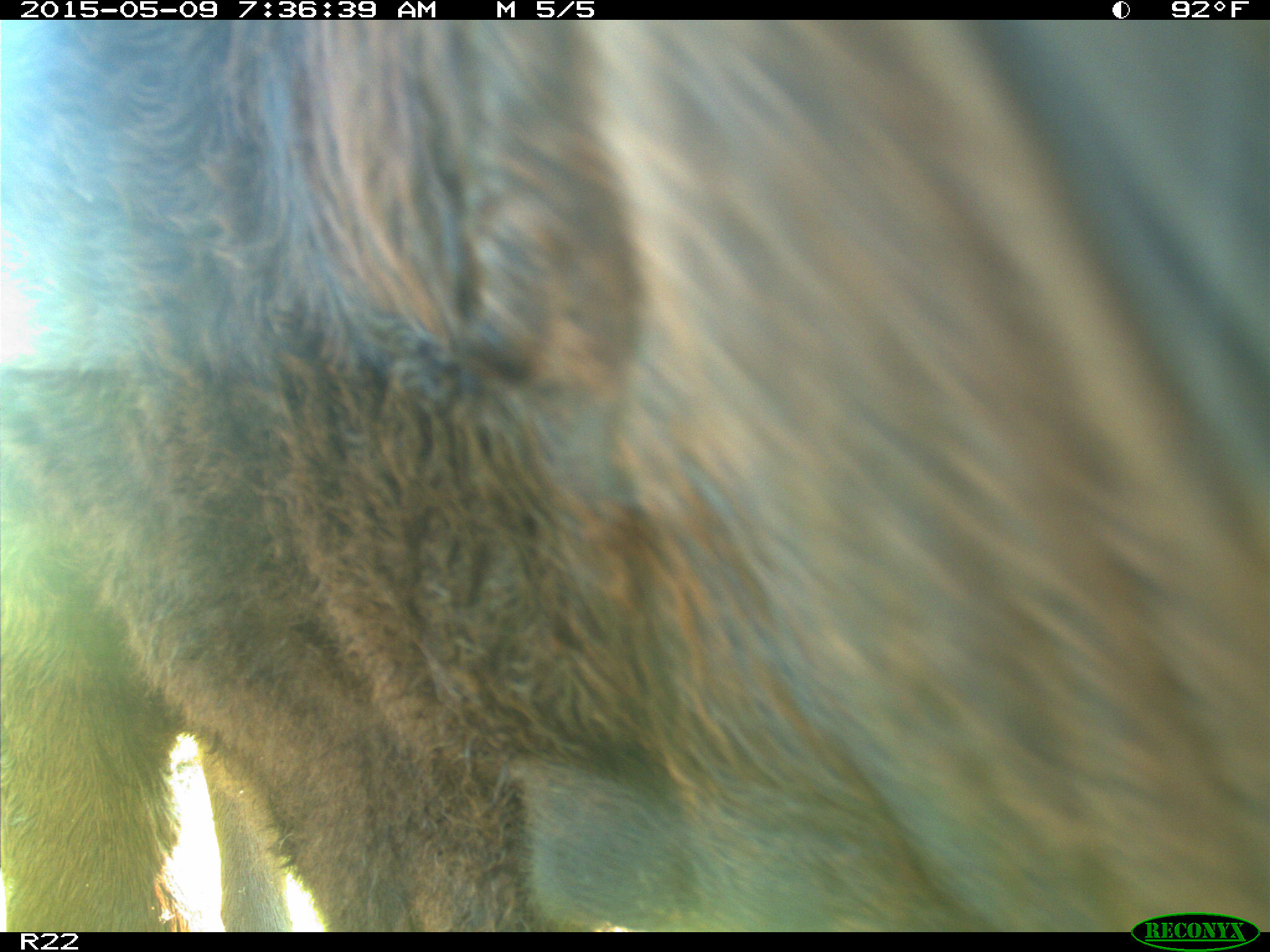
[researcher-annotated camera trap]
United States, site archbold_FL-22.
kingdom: Animalia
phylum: Chordata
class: Mammalia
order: Artiodactyla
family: Bovidae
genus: Bos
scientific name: Bos taurus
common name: domestic cow